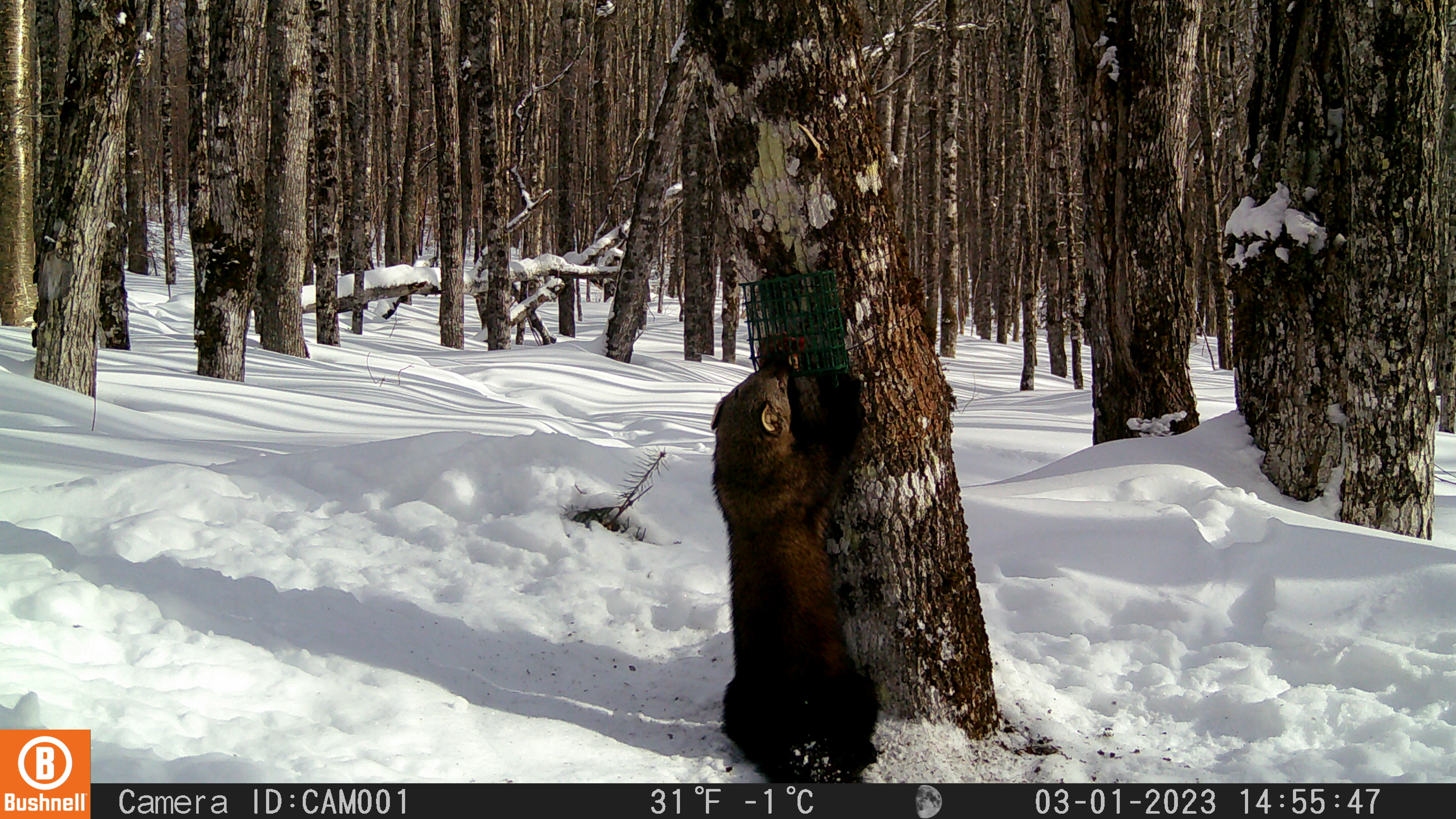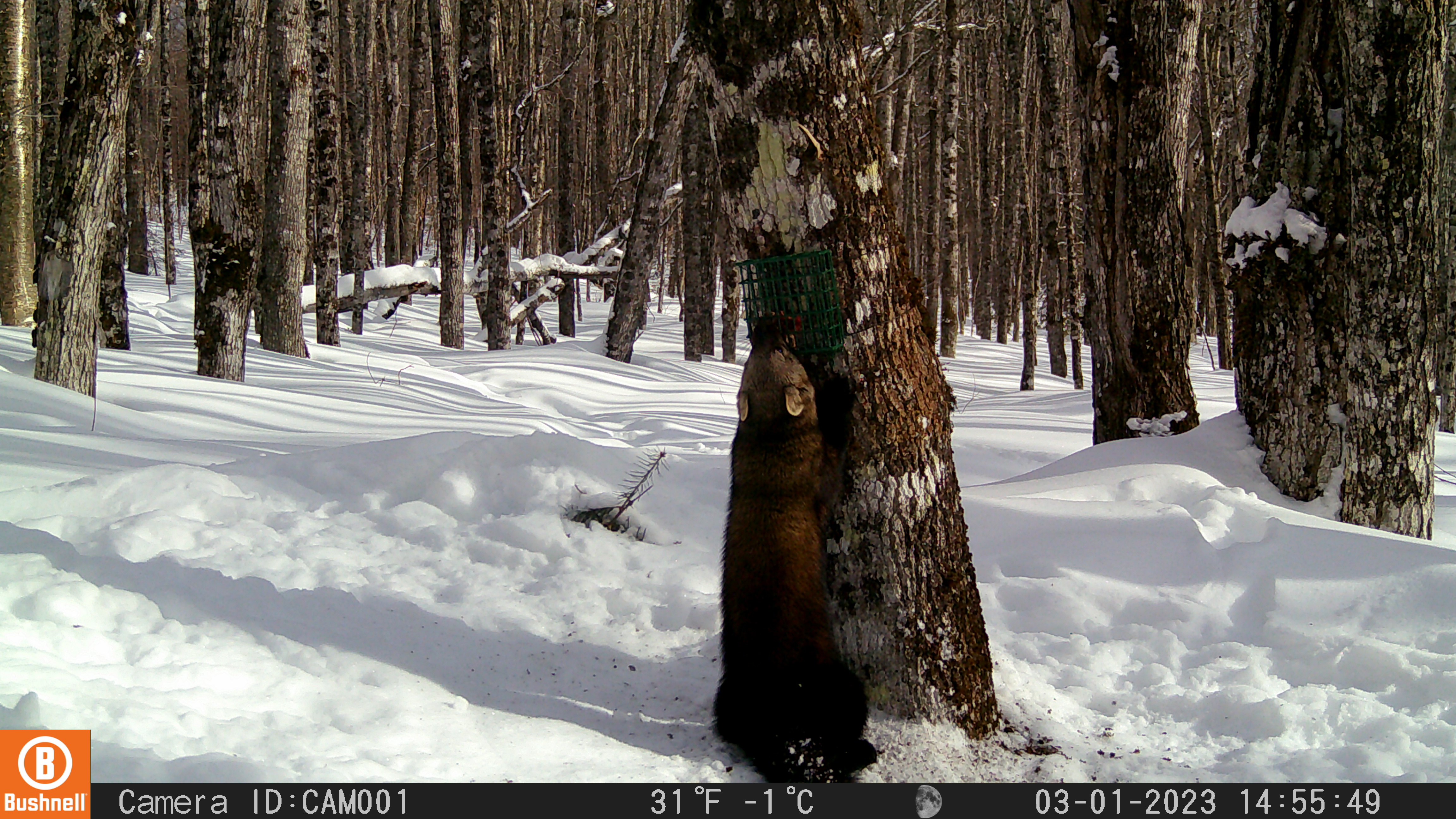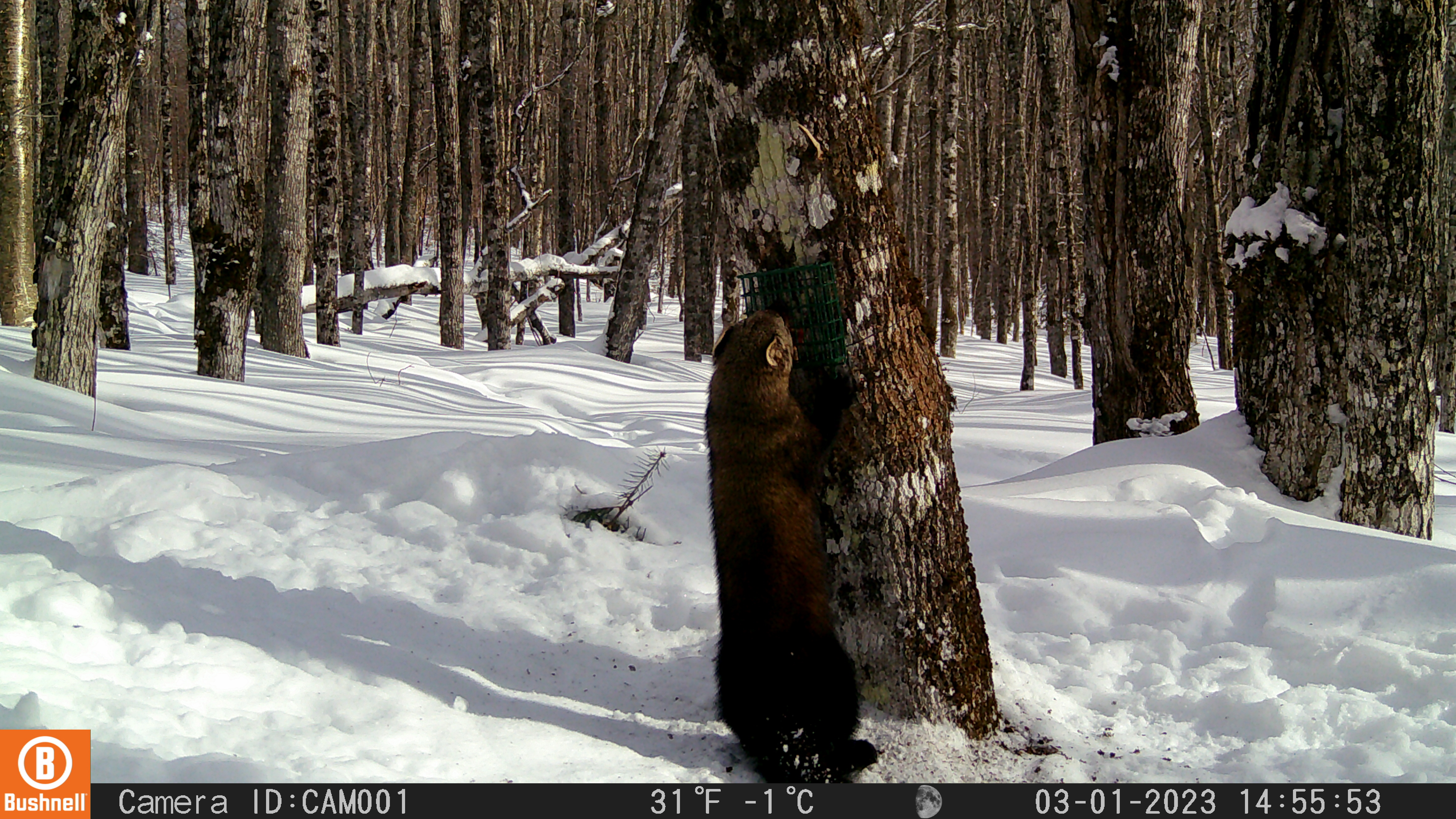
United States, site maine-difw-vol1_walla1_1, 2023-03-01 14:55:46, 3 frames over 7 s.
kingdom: Animalia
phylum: Chordata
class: Mammalia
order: Carnivora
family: Mustelidae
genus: Pekania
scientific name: Pekania pennanti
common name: fisher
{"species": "fisher (Pekania pennanti)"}